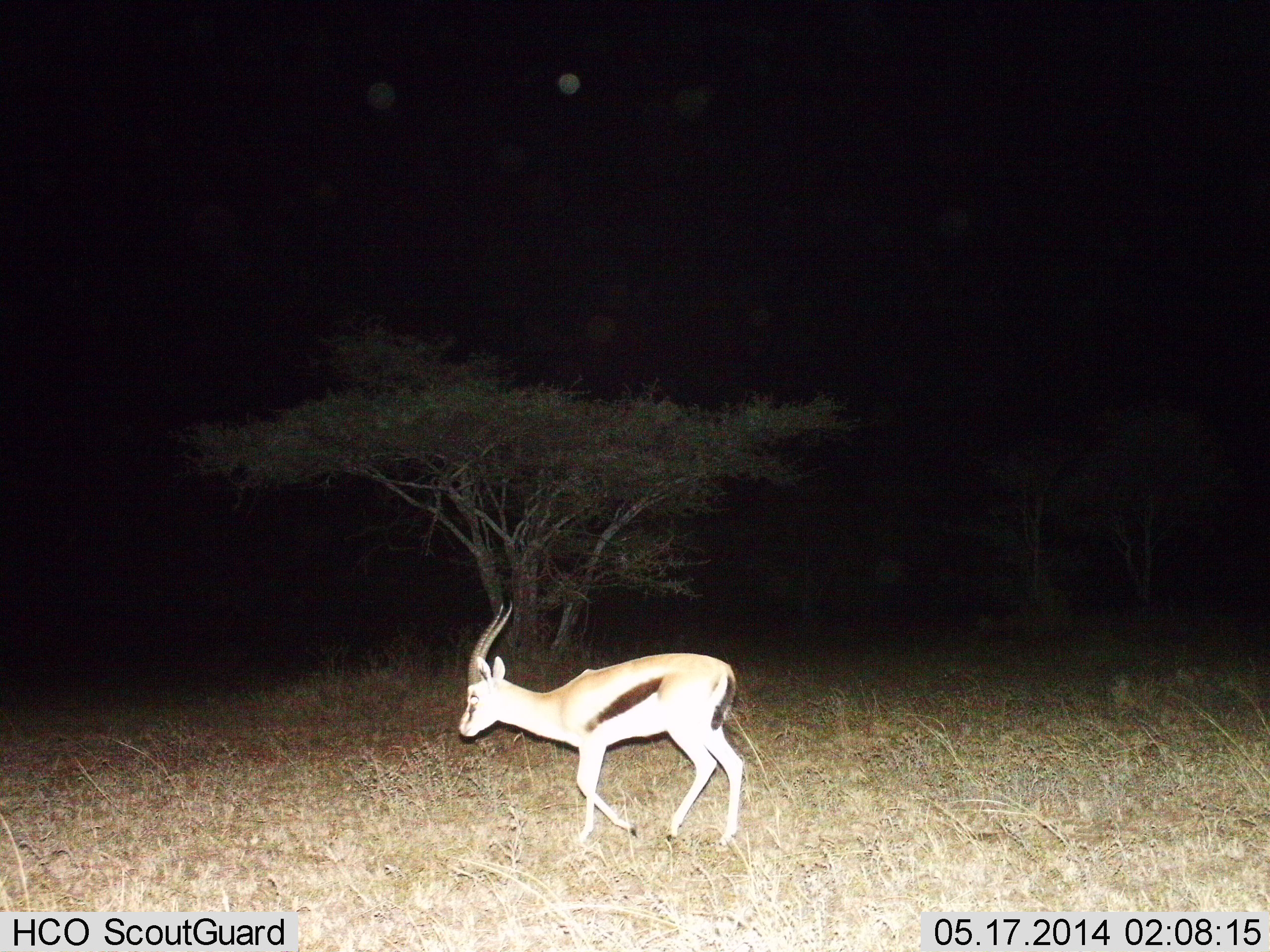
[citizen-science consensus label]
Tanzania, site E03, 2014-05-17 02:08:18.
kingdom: Animalia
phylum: Chordata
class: Mammalia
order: Artiodactyla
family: Bovidae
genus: Eudorcas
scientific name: Eudorcas thomsonii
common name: thomson's gazelle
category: gazellethomsons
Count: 1.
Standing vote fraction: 0%.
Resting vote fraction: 0%.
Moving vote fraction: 100%.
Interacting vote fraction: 0%.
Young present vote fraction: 0%.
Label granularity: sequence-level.